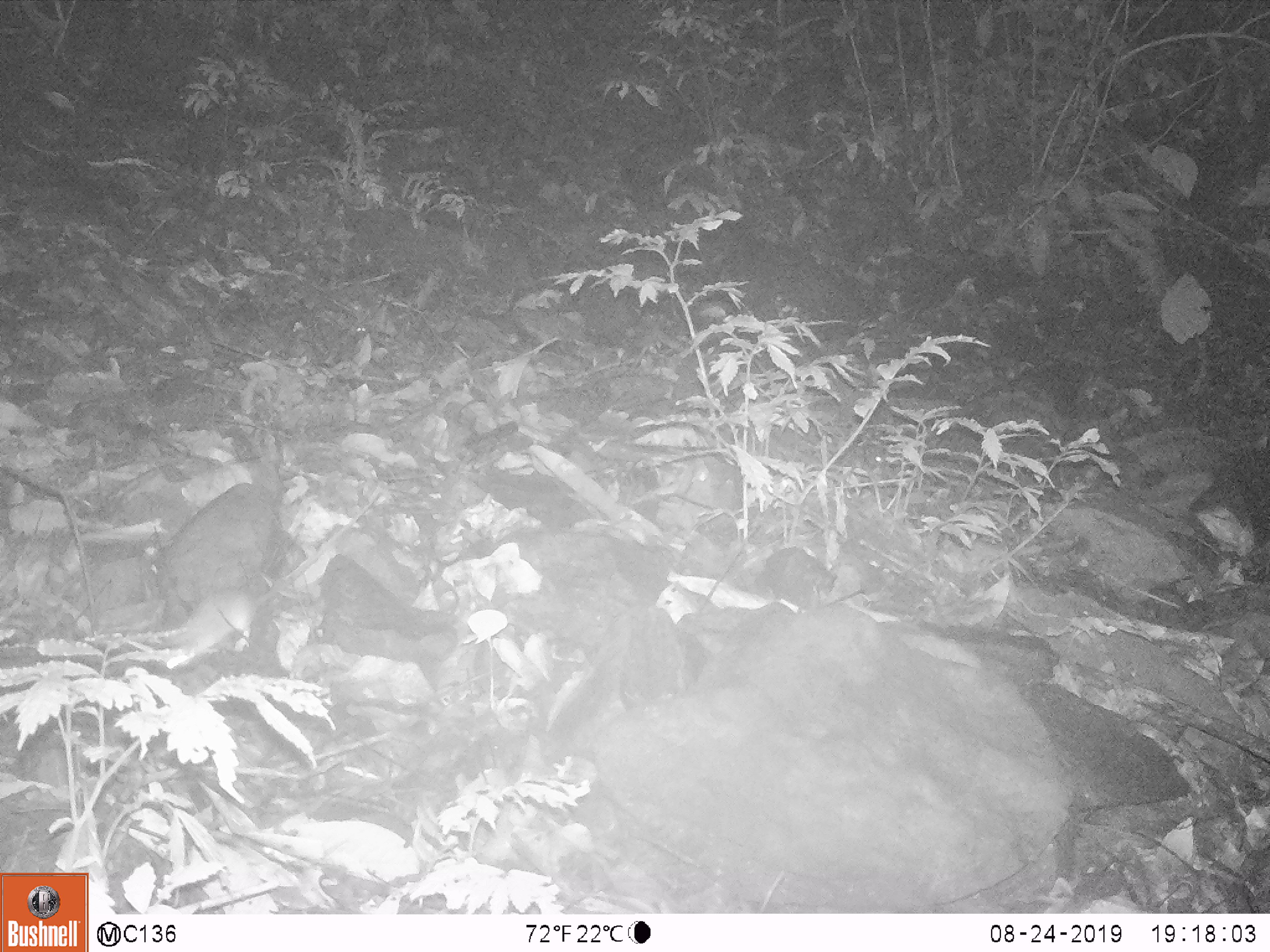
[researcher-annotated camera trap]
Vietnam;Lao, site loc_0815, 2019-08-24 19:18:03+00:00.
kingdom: Animalia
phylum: Chordata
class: Mammalia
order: Rodentia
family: Muridae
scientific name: Muridae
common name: old-world mice and rats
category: unidentified murid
Unidentified murid (old-world mice and rats) (Muridae). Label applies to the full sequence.